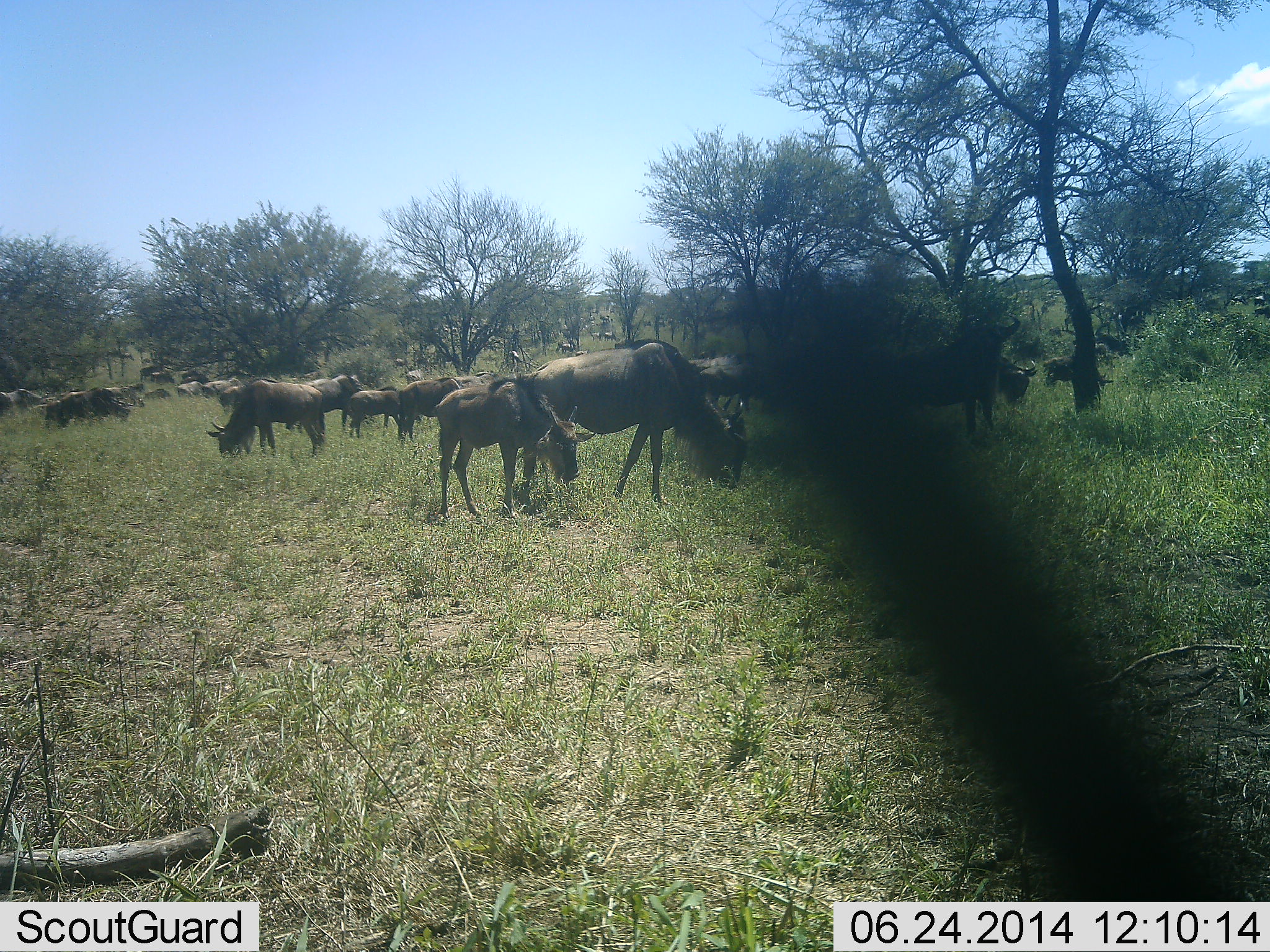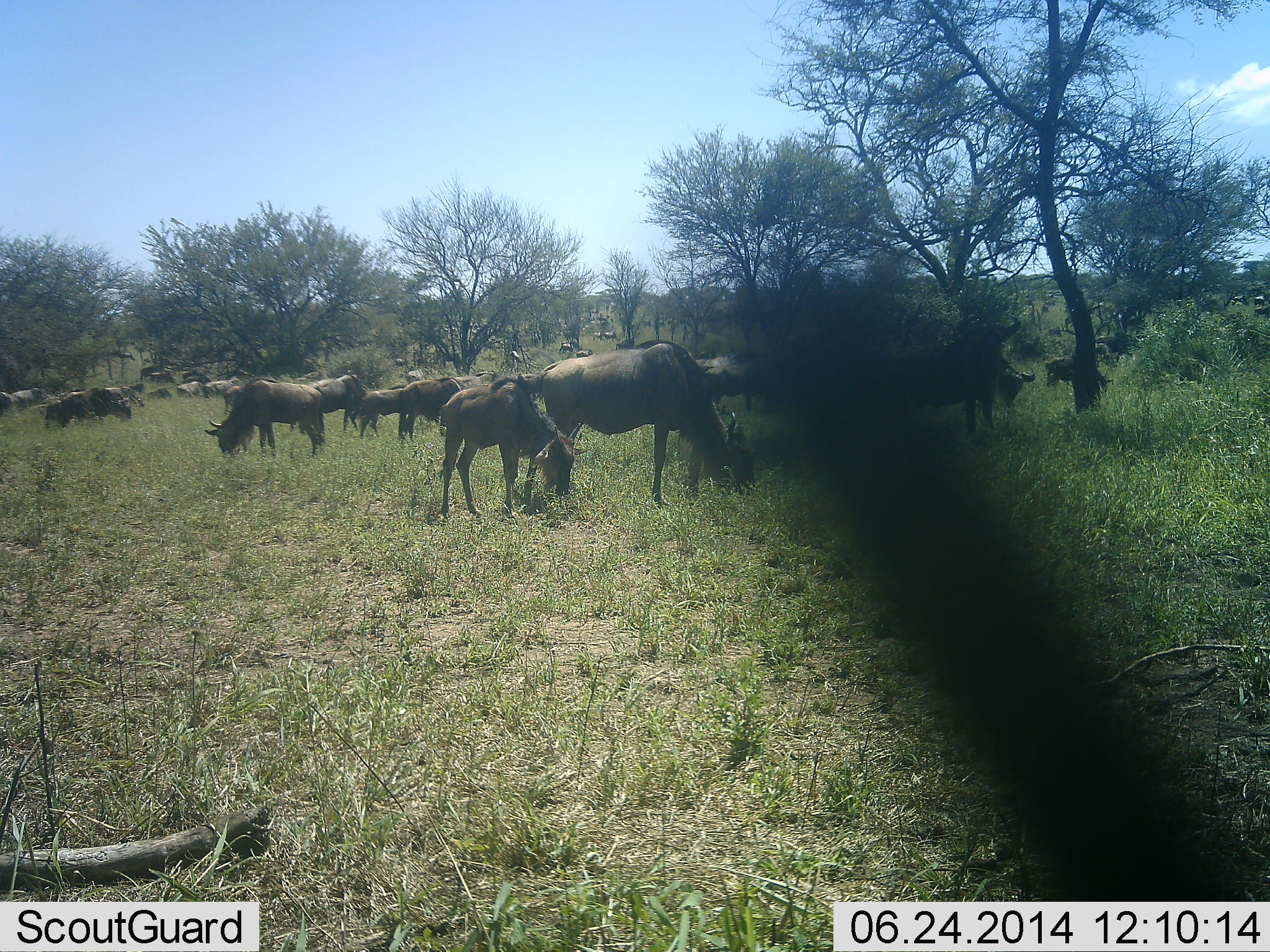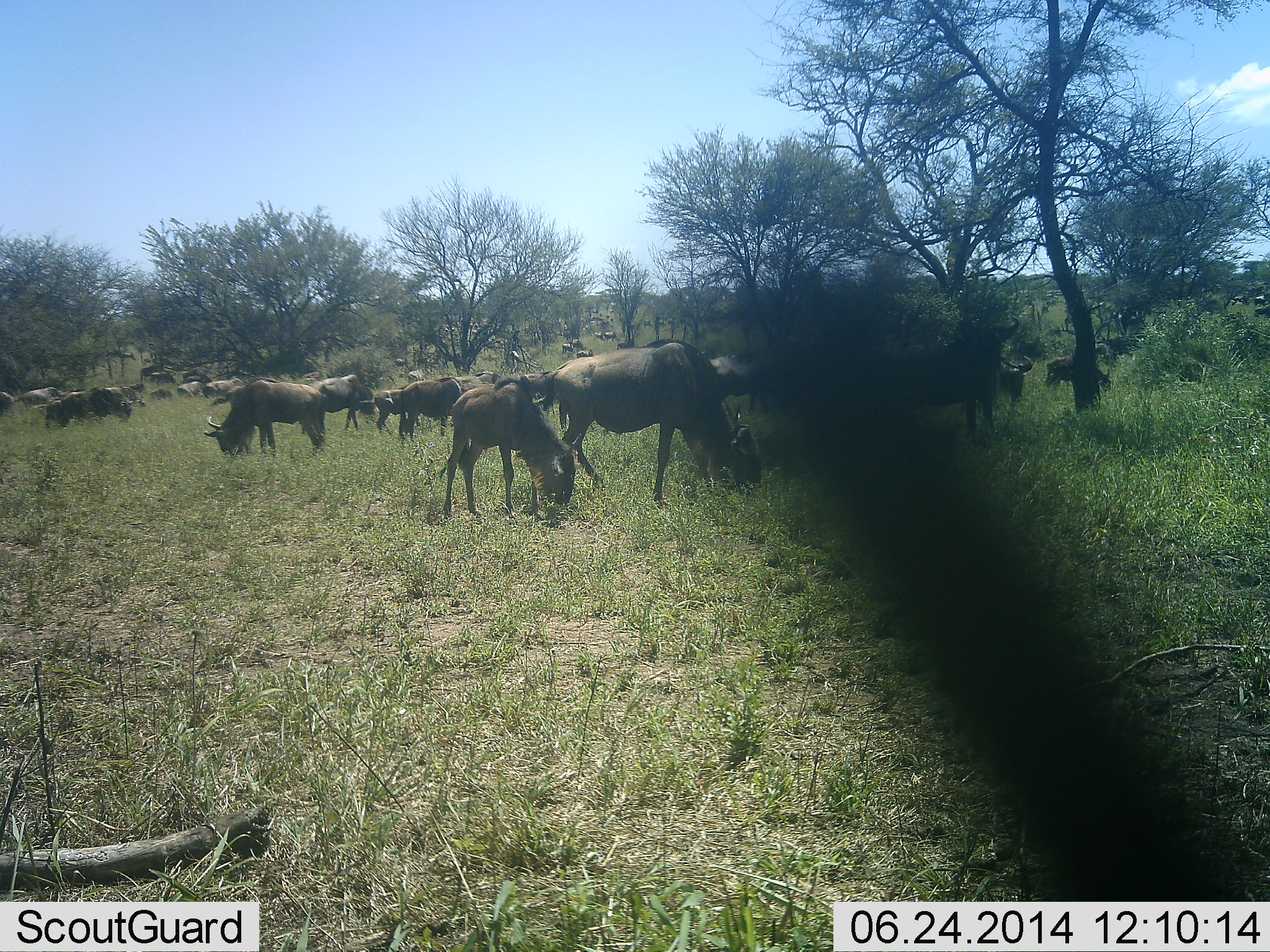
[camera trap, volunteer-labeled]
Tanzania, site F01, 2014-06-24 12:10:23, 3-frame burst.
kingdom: Animalia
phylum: Chordata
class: Mammalia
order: Artiodactyla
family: Bovidae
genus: Connochaetes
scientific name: Connochaetes taurinus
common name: blue wildebeest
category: wildebeest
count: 11-50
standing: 40%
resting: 0%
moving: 20%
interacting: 0%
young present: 20%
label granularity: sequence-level